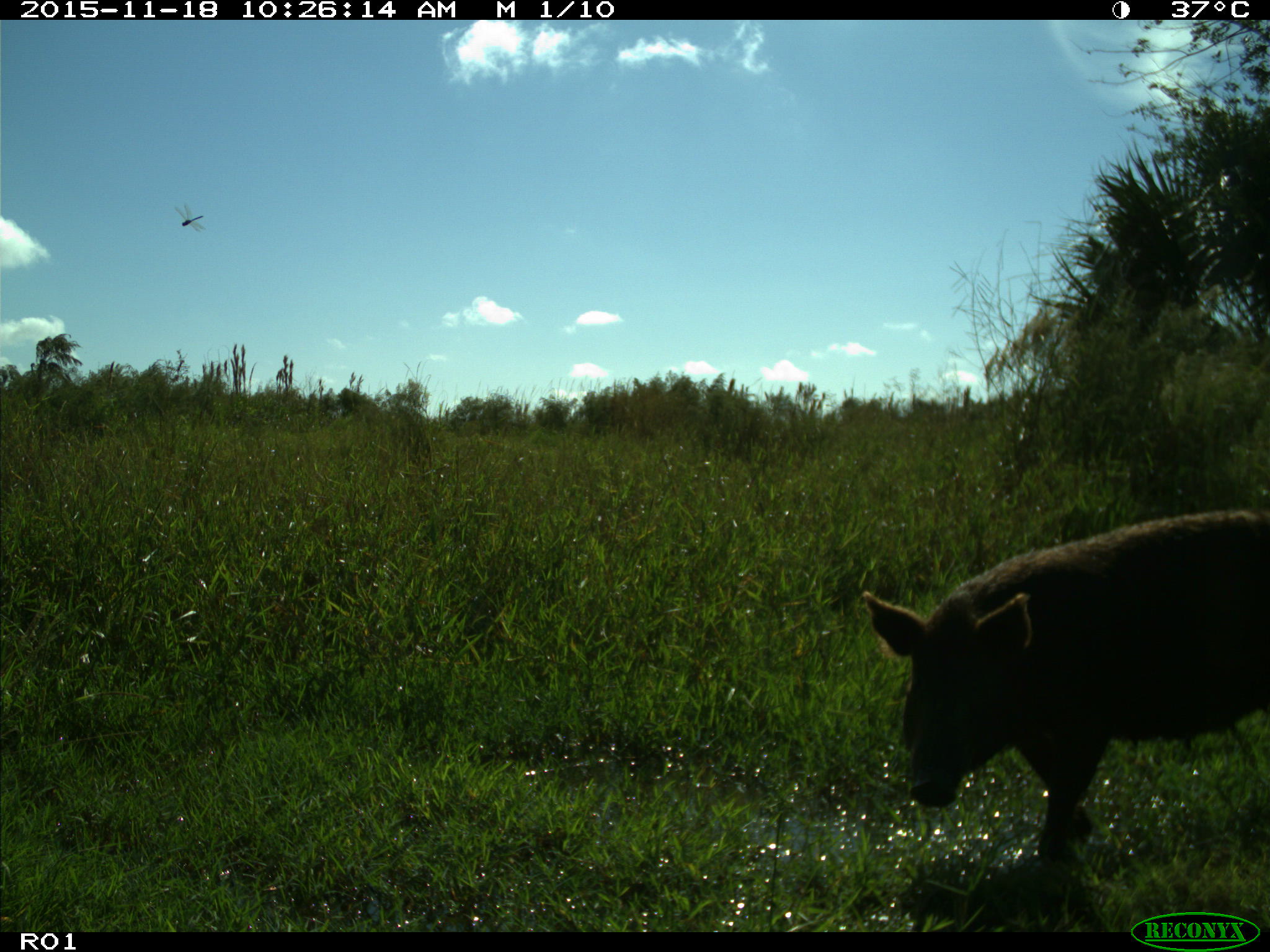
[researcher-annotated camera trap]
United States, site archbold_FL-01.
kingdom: Animalia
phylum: Chordata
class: Mammalia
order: Artiodactyla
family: Suidae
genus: Sus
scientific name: Sus scrofa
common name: wild boar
Sus scrofa (wild boar).